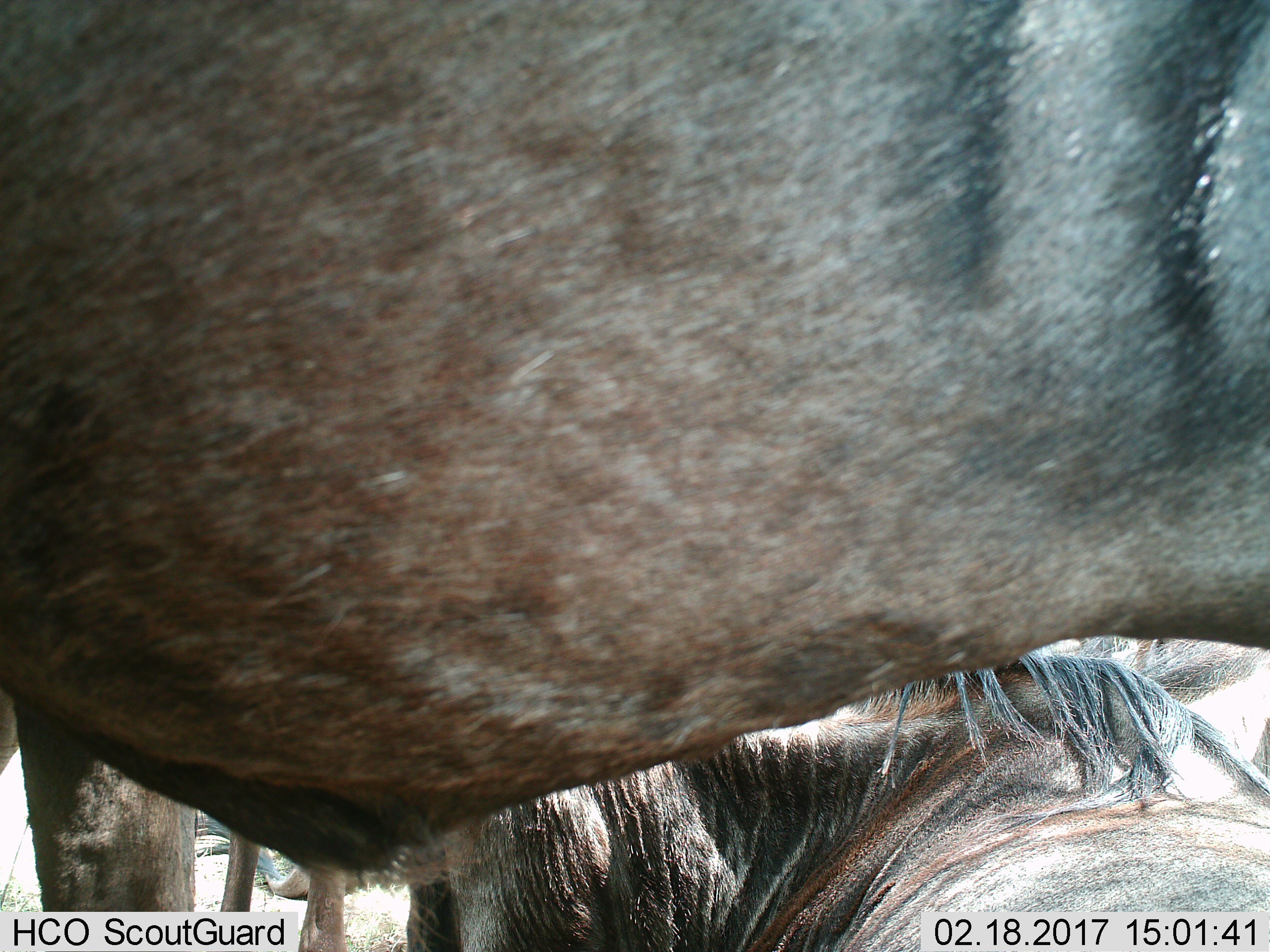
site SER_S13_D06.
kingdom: Animalia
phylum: Chordata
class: Mammalia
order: Artiodactyla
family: Bovidae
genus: Connochaetes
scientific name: Connochaetes taurinus taurinus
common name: blue wildebeest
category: wildebeestblue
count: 3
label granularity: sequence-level